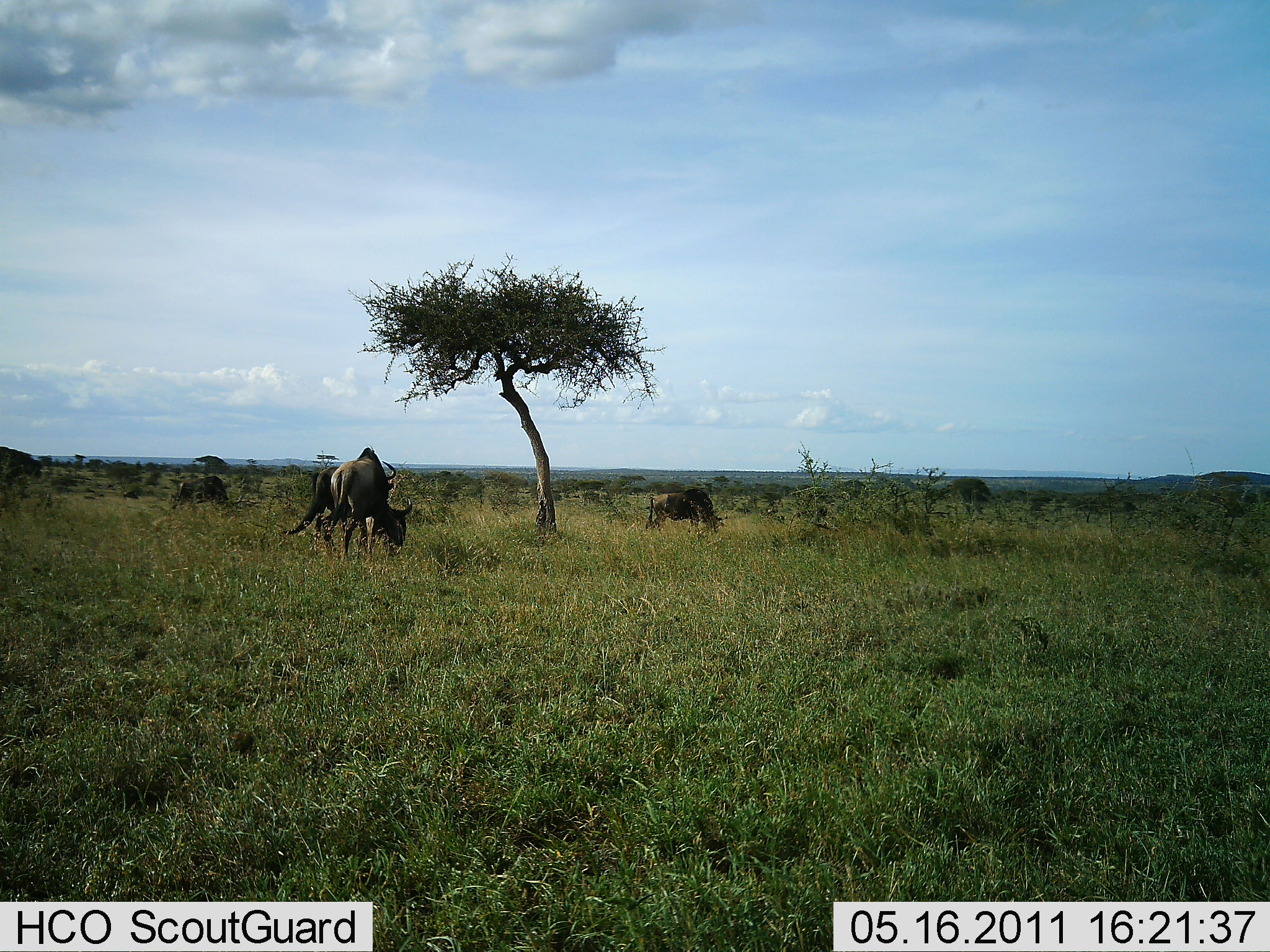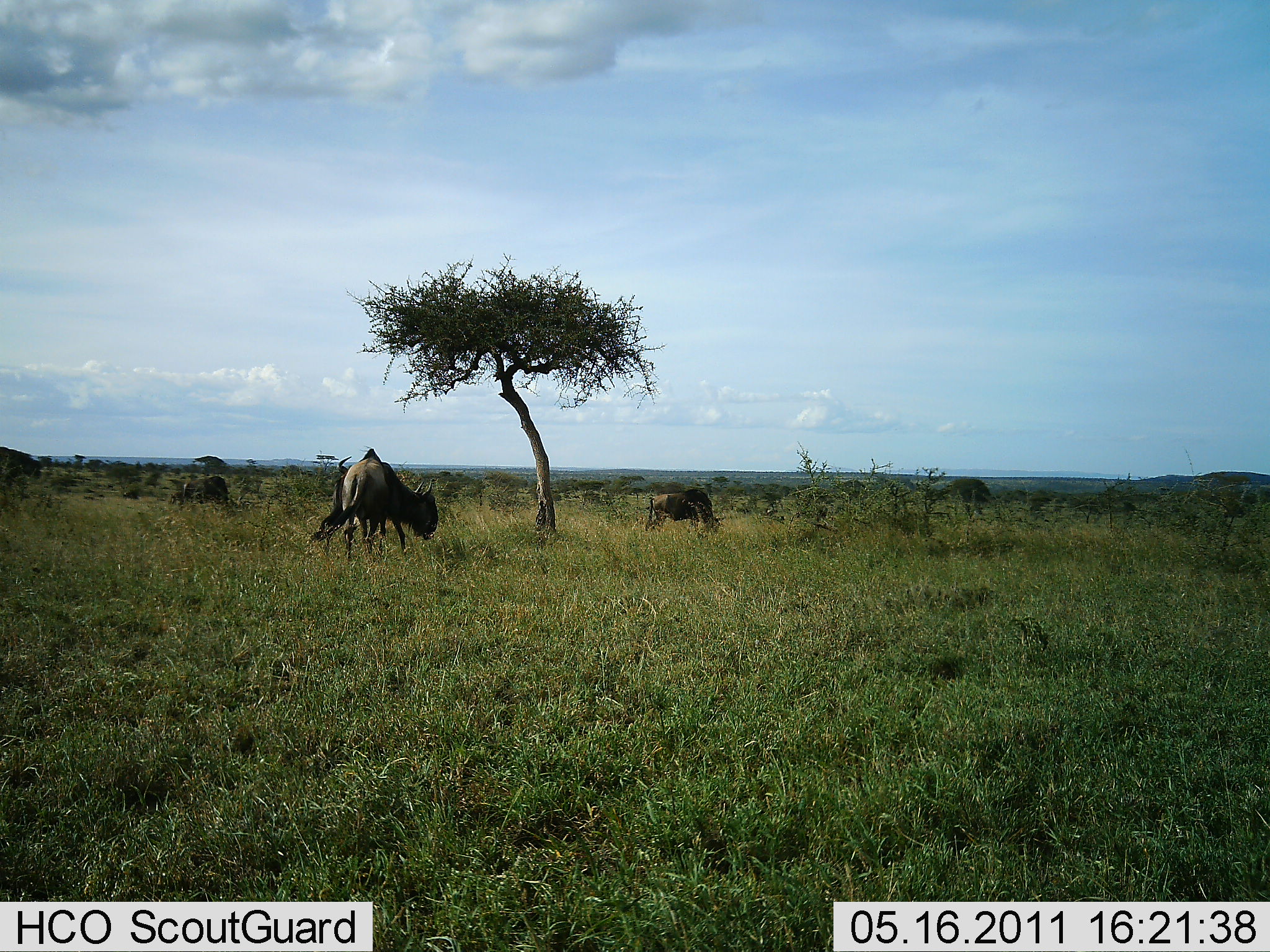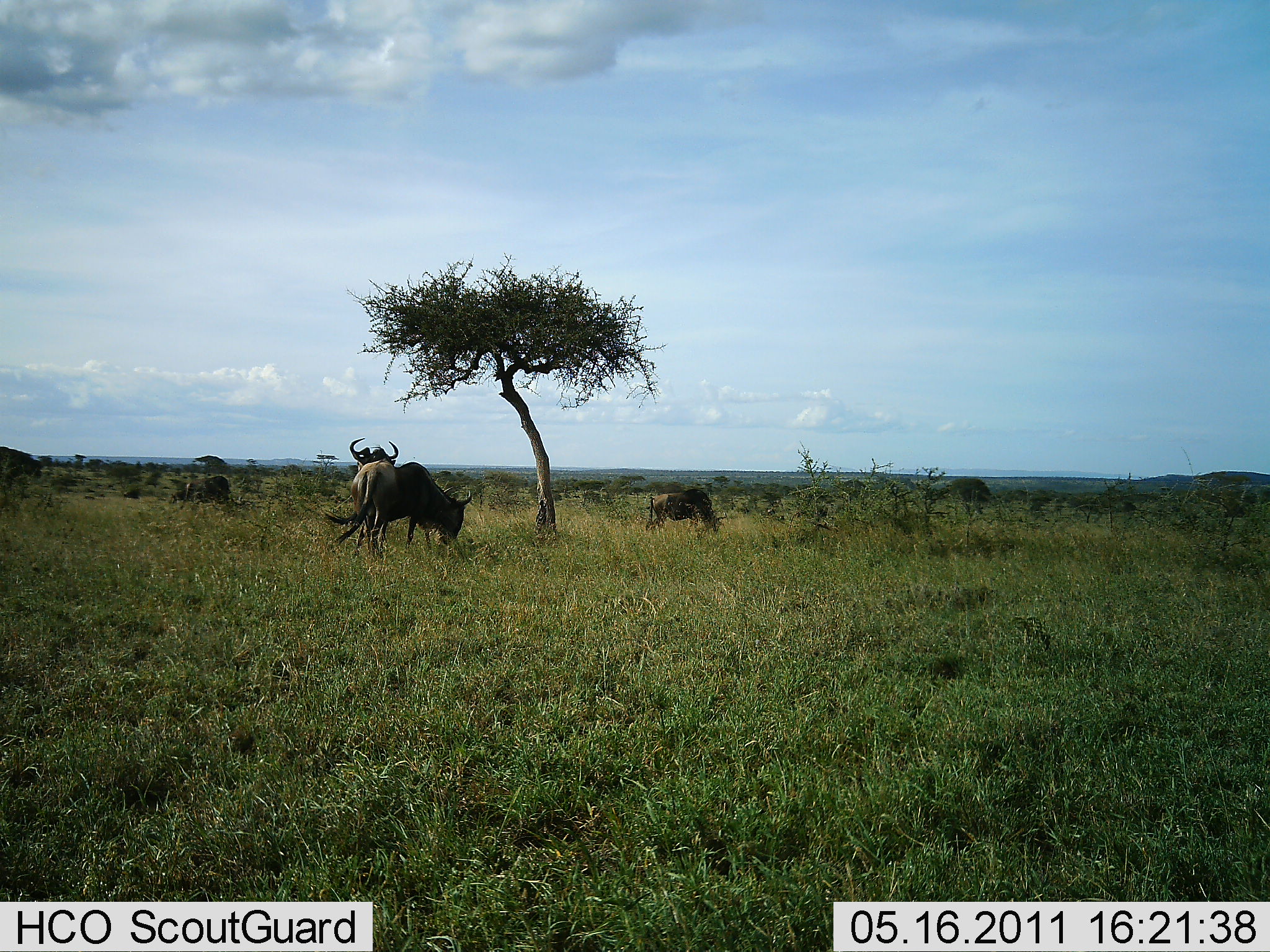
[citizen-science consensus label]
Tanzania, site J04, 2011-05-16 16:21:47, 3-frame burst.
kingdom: Animalia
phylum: Chordata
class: Mammalia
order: Artiodactyla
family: Bovidae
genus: Connochaetes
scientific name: Connochaetes taurinus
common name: blue wildebeest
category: wildebeest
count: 4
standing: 38%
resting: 0%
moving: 38%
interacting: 8%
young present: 0%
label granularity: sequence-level